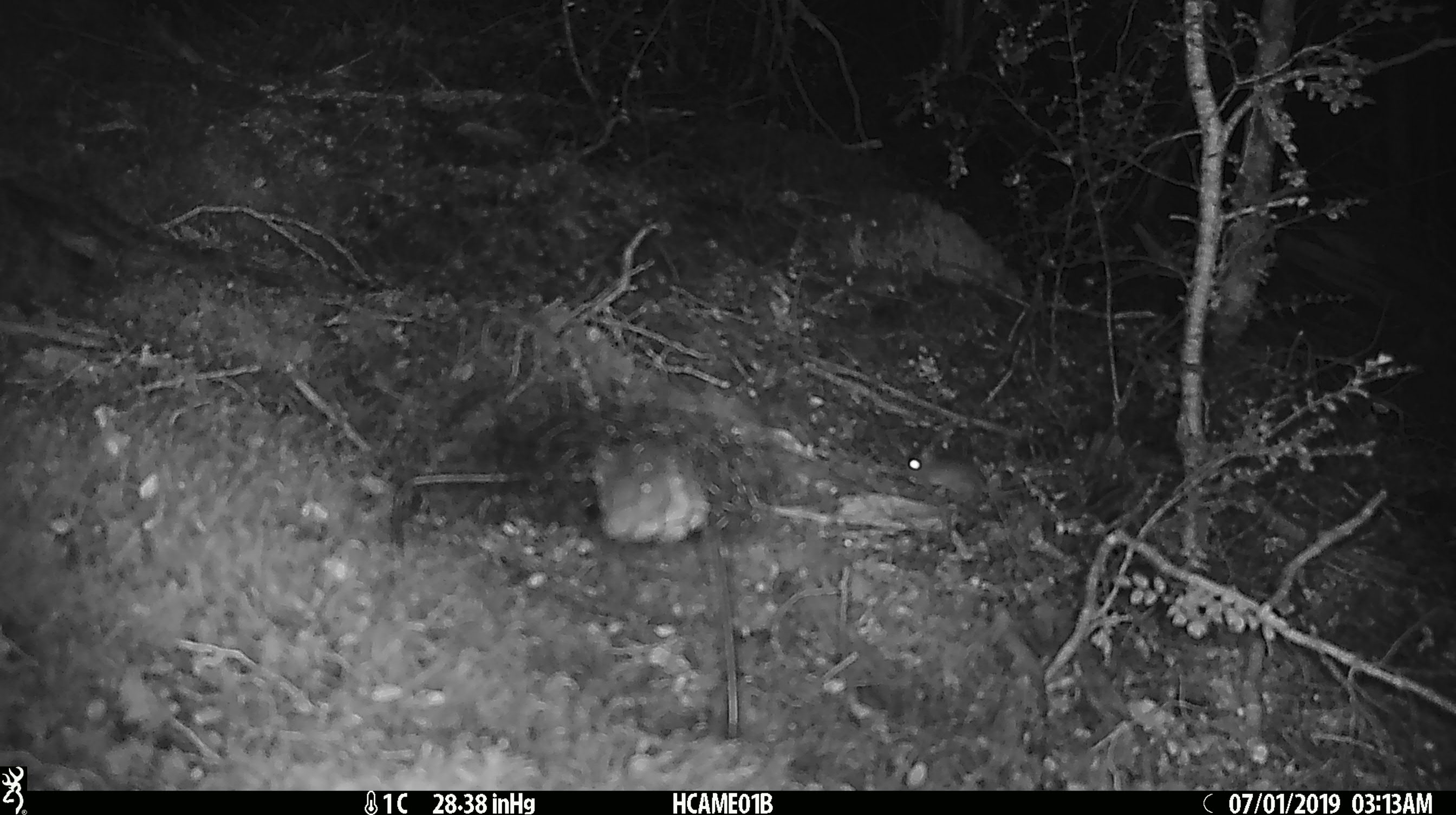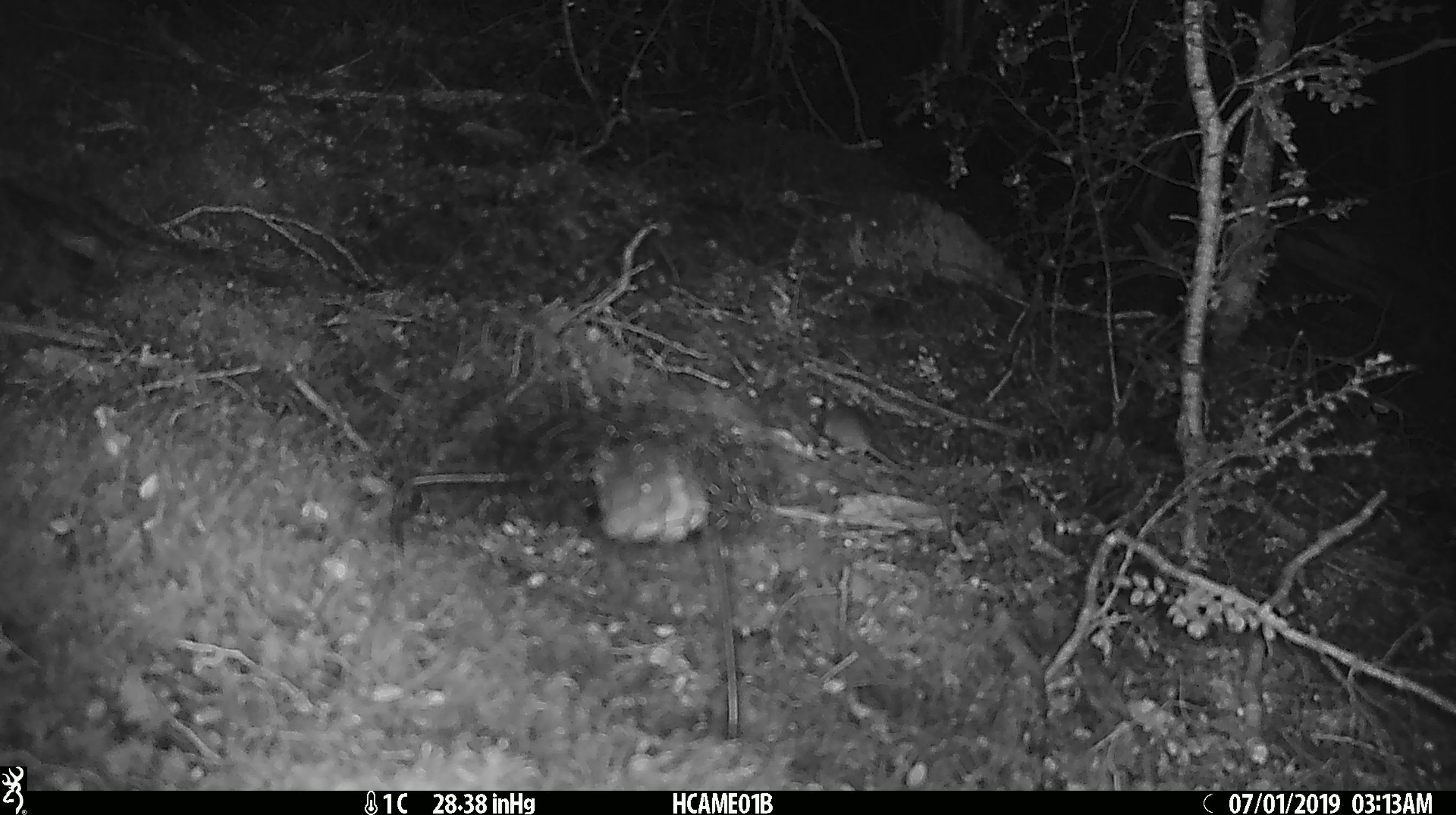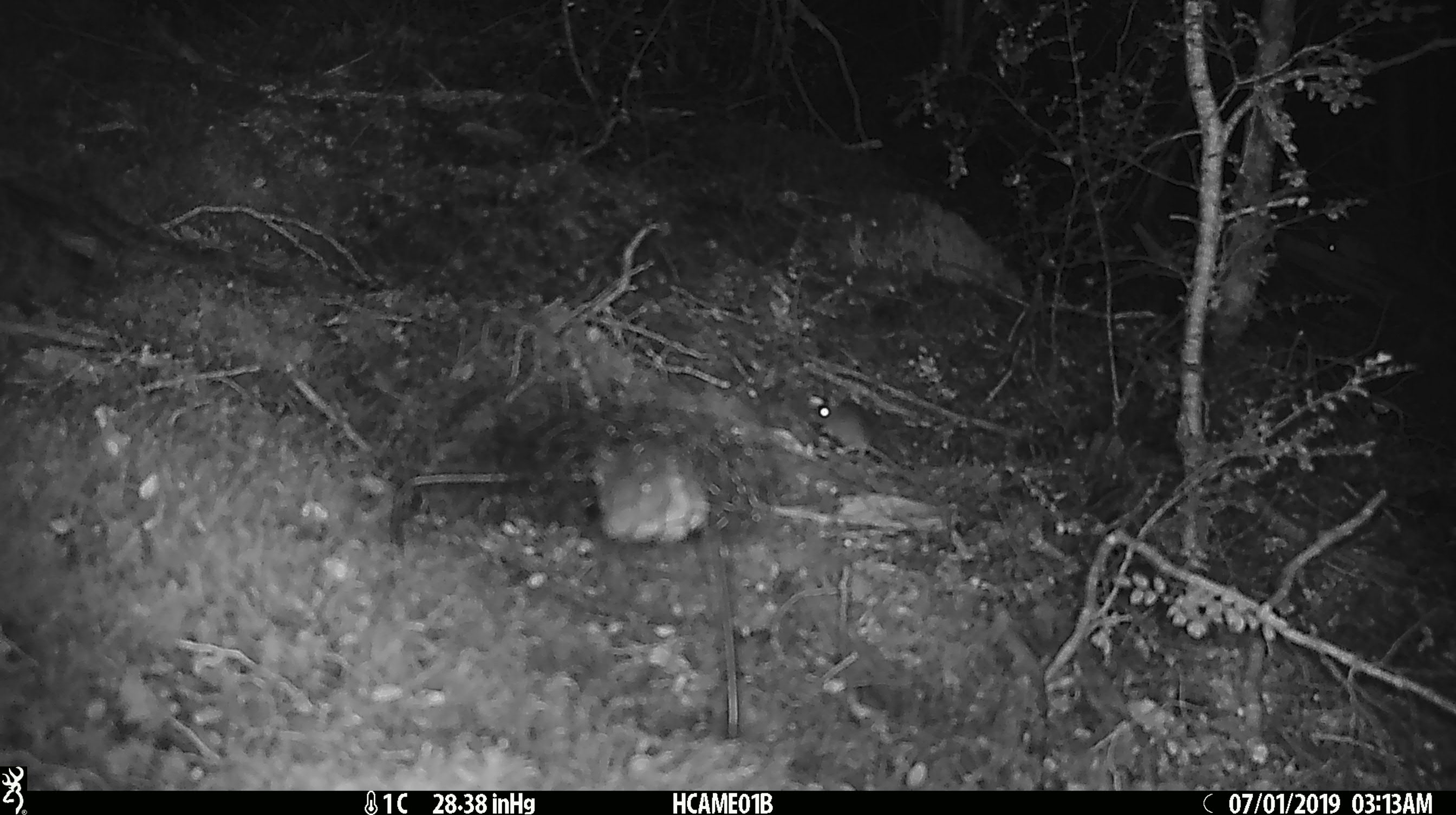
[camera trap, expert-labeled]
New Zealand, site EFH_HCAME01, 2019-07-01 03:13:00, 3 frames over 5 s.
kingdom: Animalia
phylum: Chordata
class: Mammalia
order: Rodentia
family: Muridae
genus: Mus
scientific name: Mus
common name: mouse